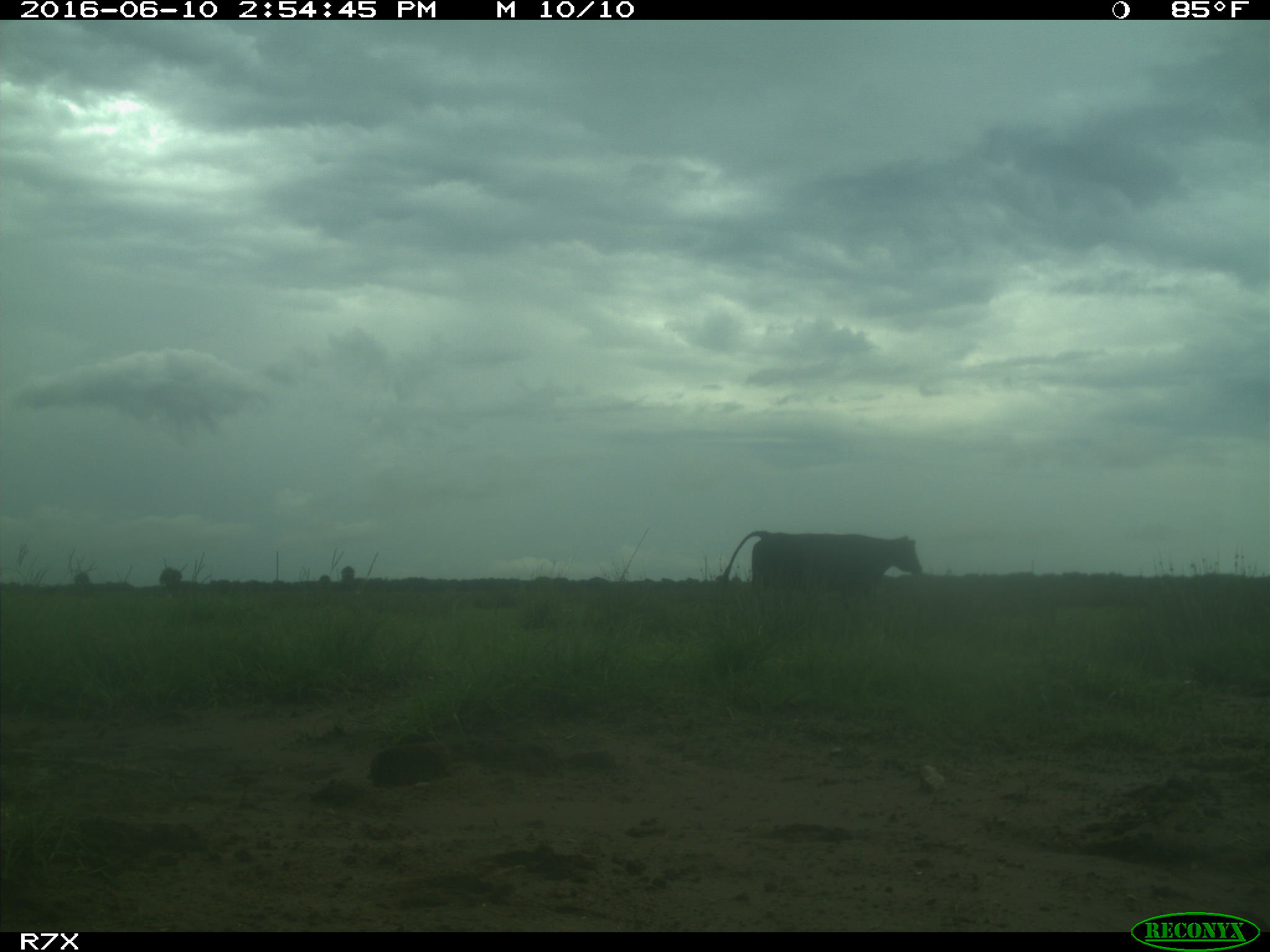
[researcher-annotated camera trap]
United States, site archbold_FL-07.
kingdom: Animalia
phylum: Chordata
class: Mammalia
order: Artiodactyla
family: Bovidae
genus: Bos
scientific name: Bos taurus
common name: domestic cow